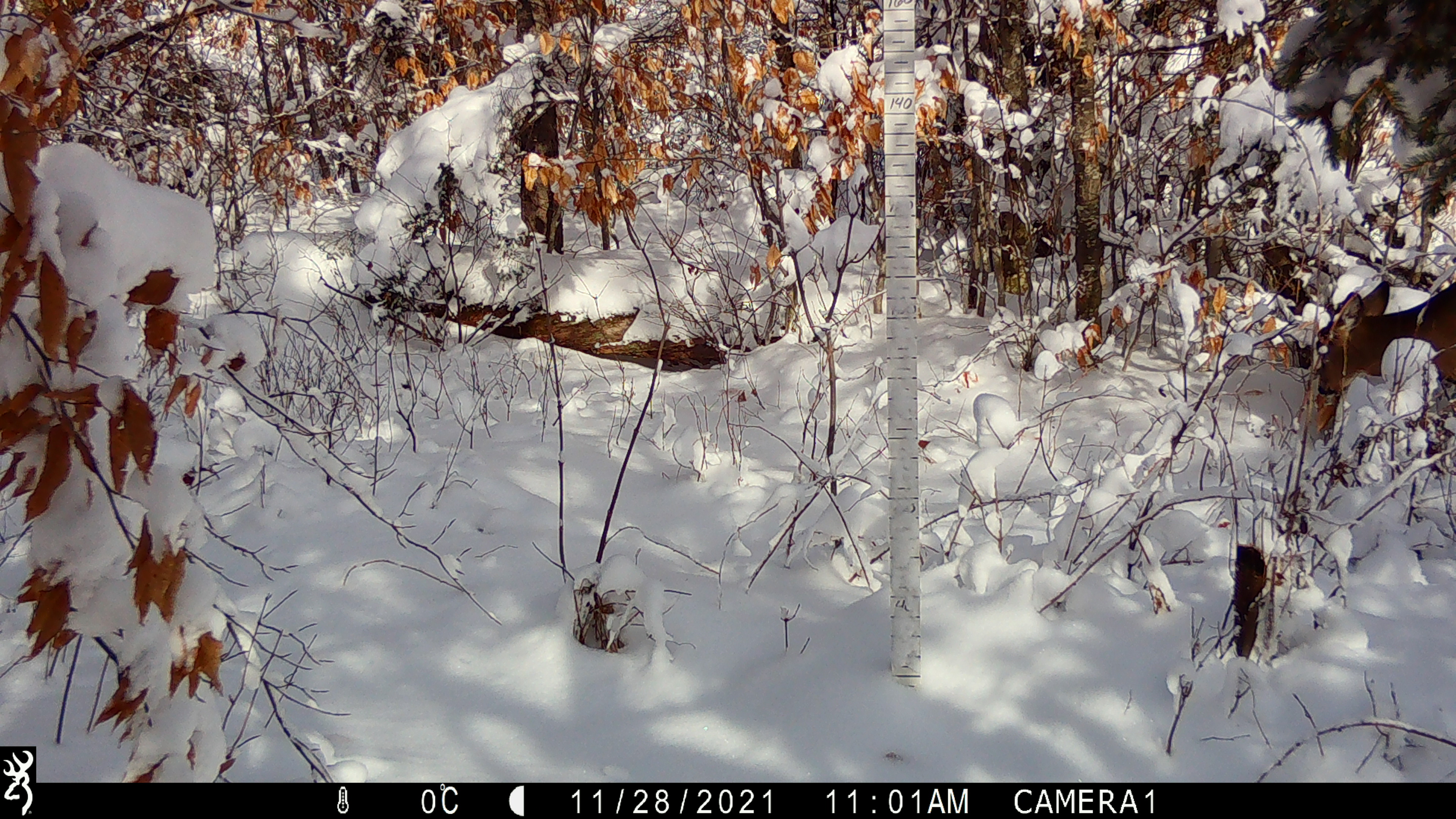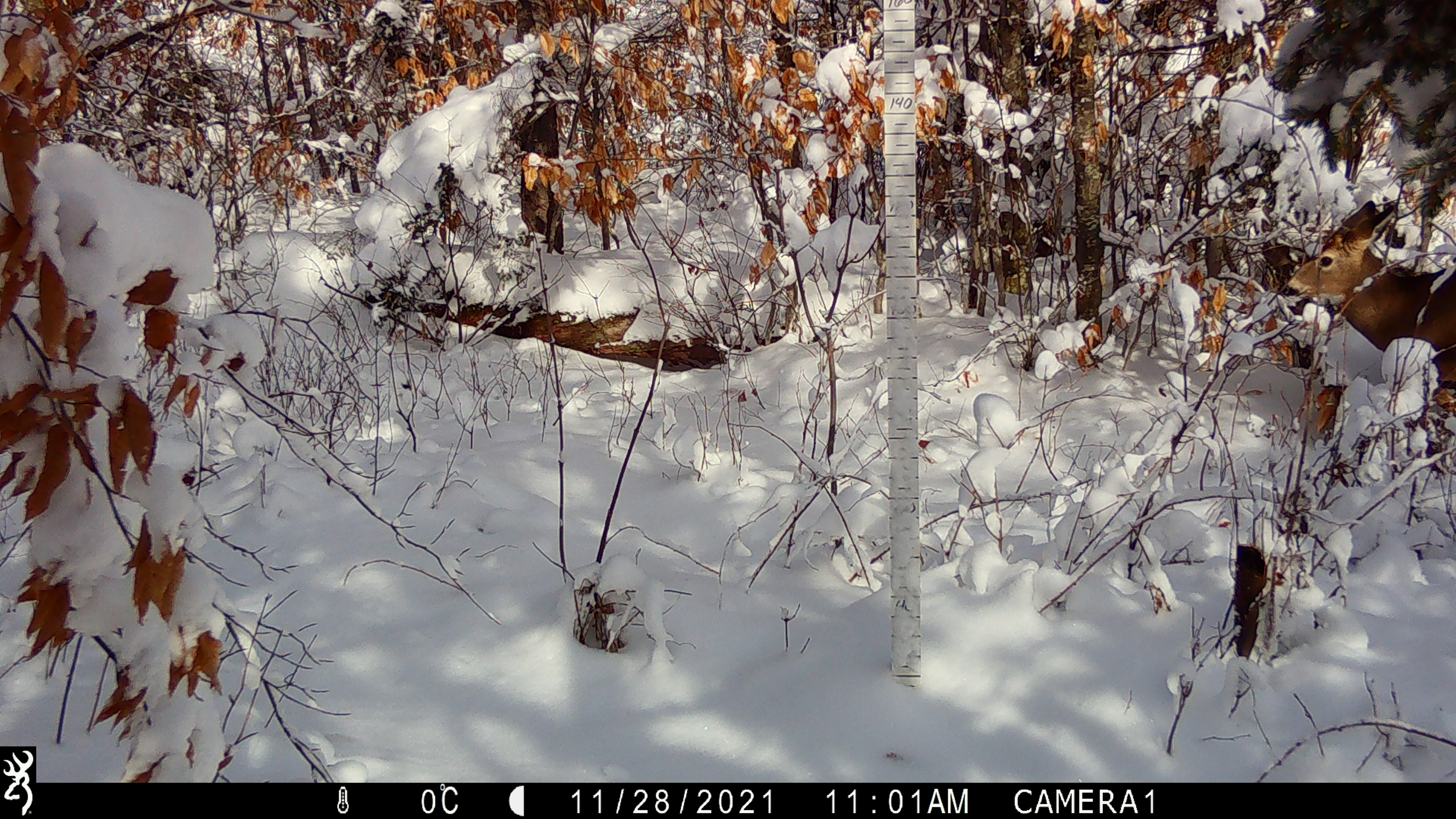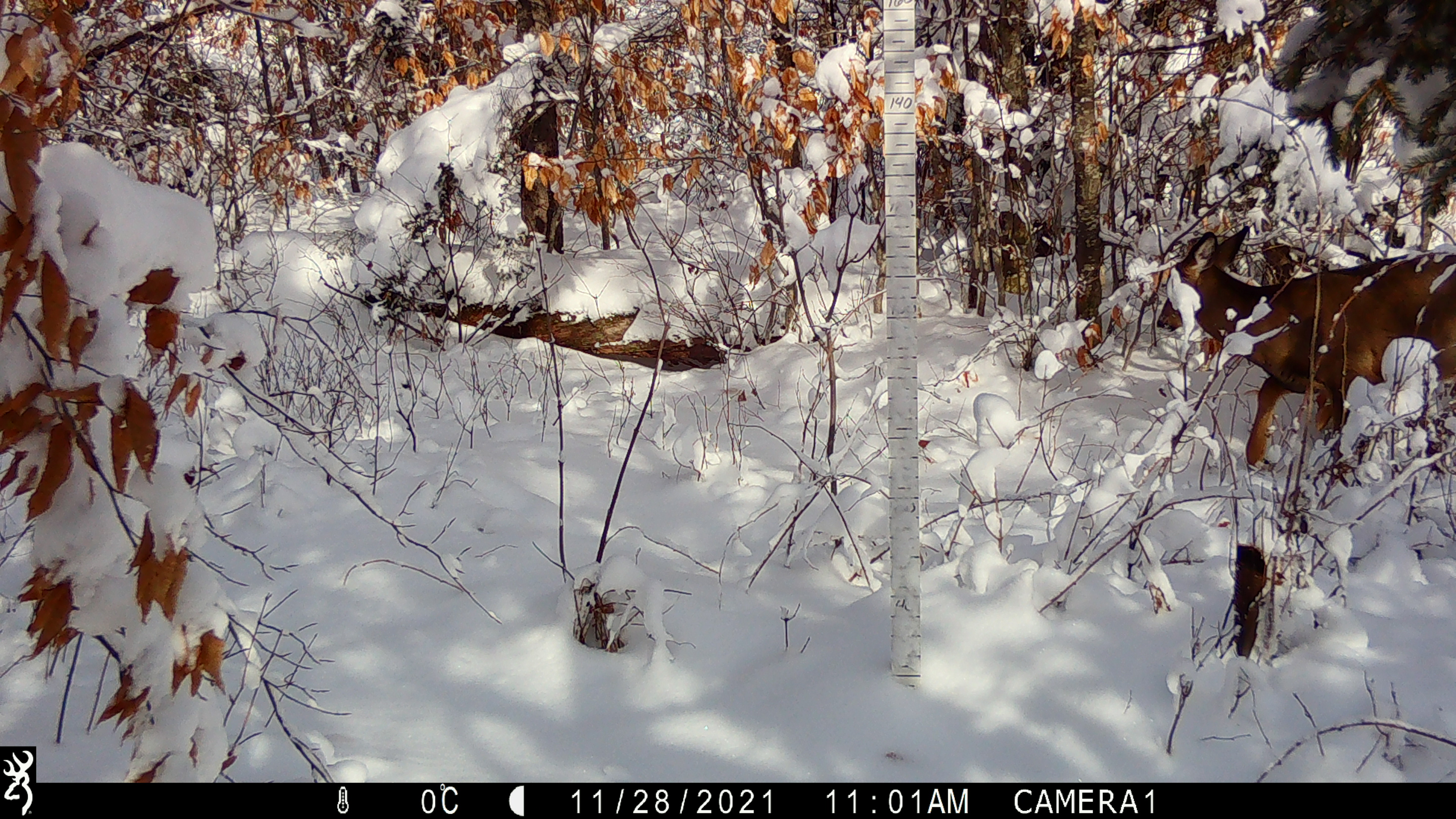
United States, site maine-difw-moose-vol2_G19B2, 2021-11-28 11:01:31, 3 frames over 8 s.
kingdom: Animalia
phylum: Chordata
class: Mammalia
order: Artiodactyla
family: Cervidae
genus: Odocoileus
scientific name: Odocoileus virginianus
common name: white-tailed deer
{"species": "white-tailed deer (Odocoileus virginianus)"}